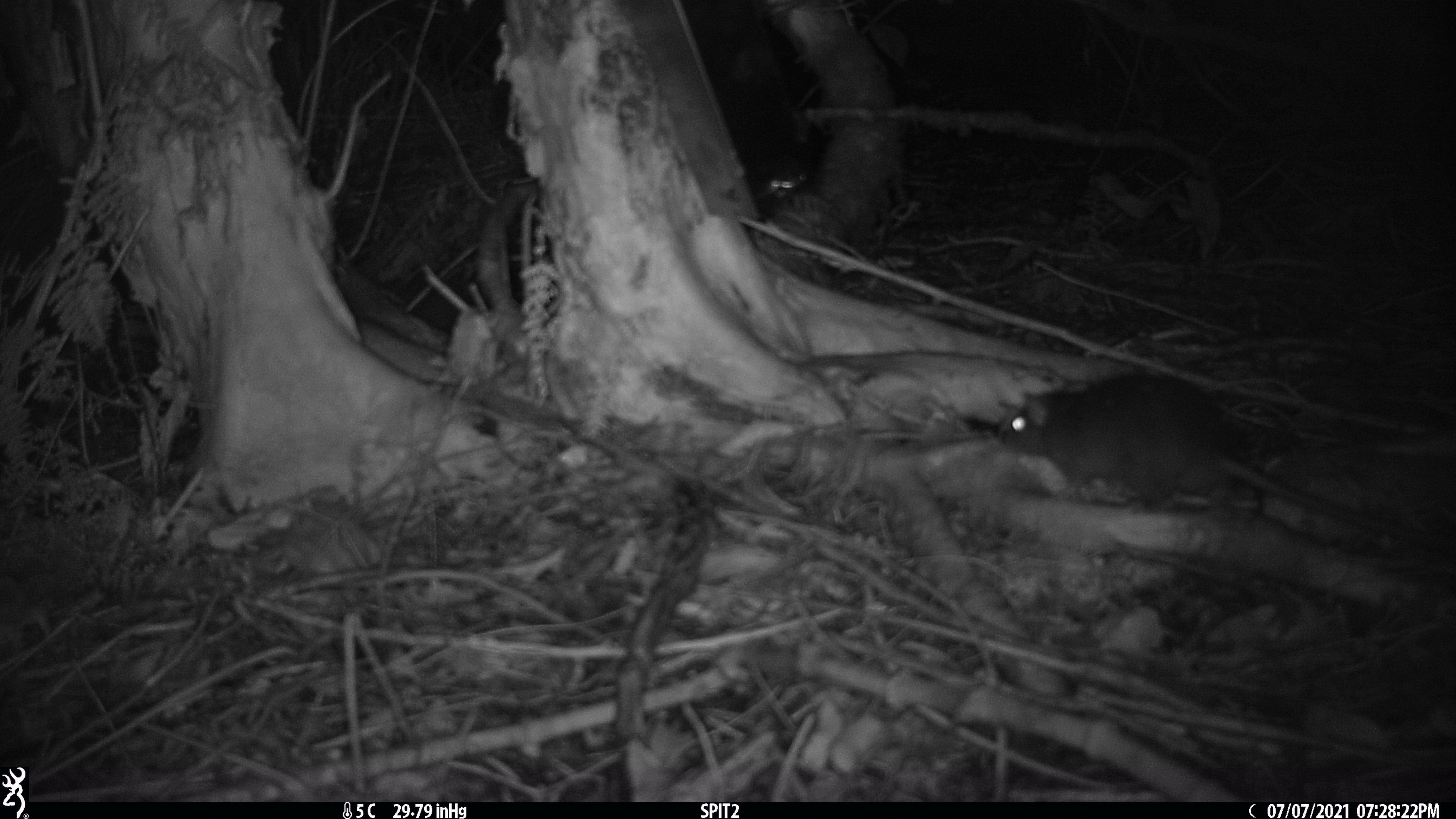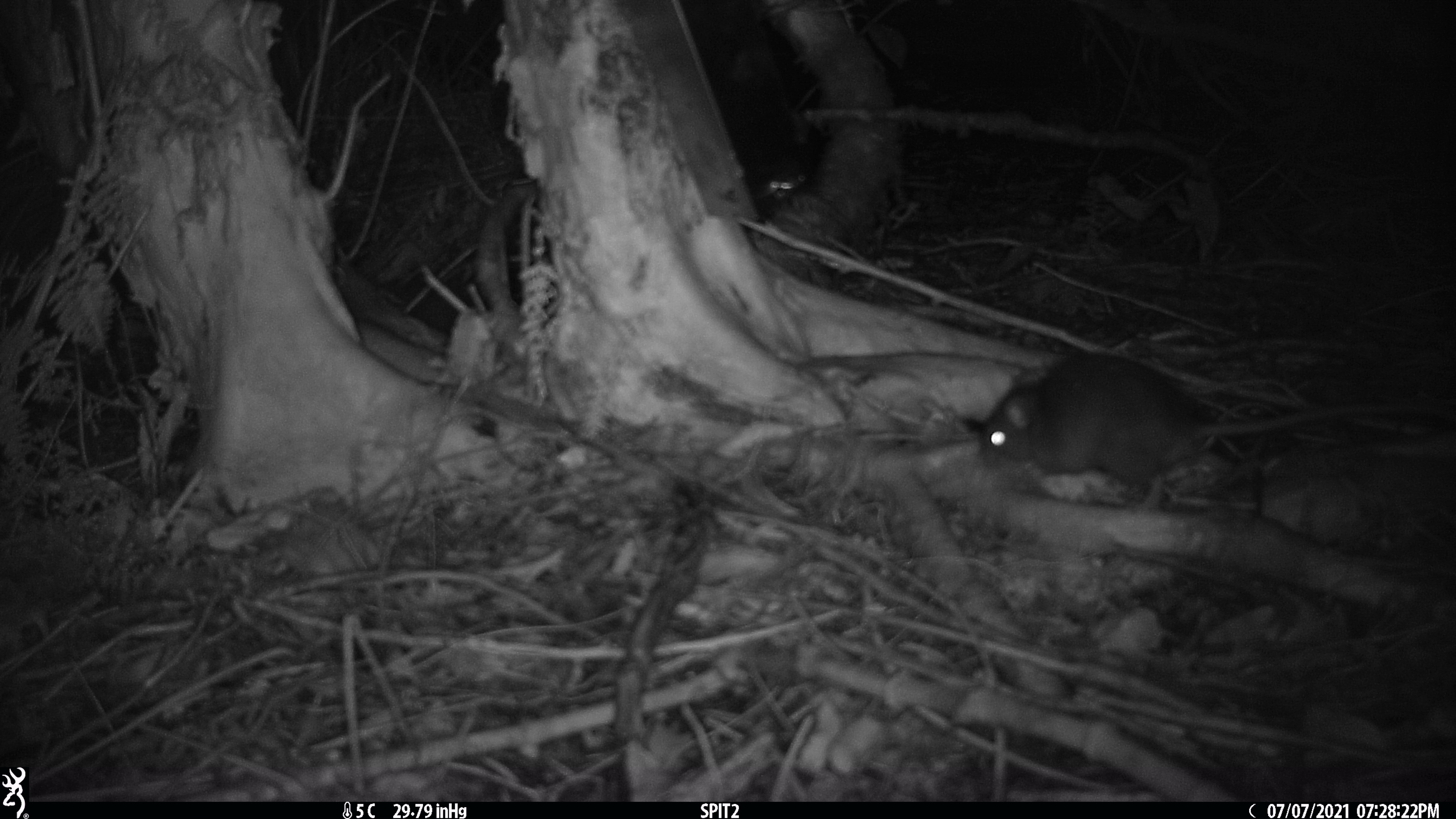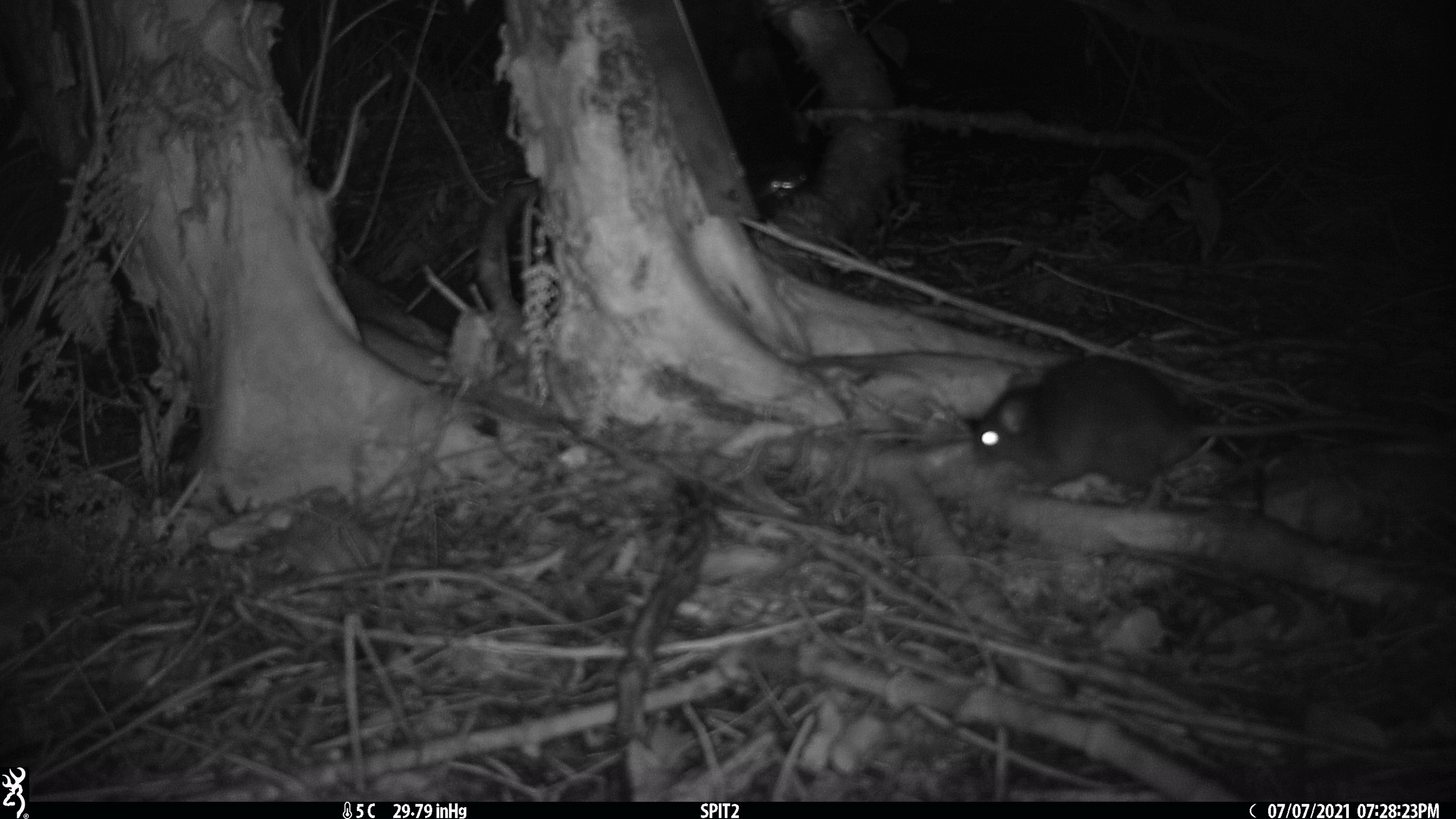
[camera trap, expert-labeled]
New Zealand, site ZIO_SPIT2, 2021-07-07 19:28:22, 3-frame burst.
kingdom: Animalia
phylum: Chordata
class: Mammalia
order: Rodentia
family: Muridae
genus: Rattus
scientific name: Rattus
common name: rat